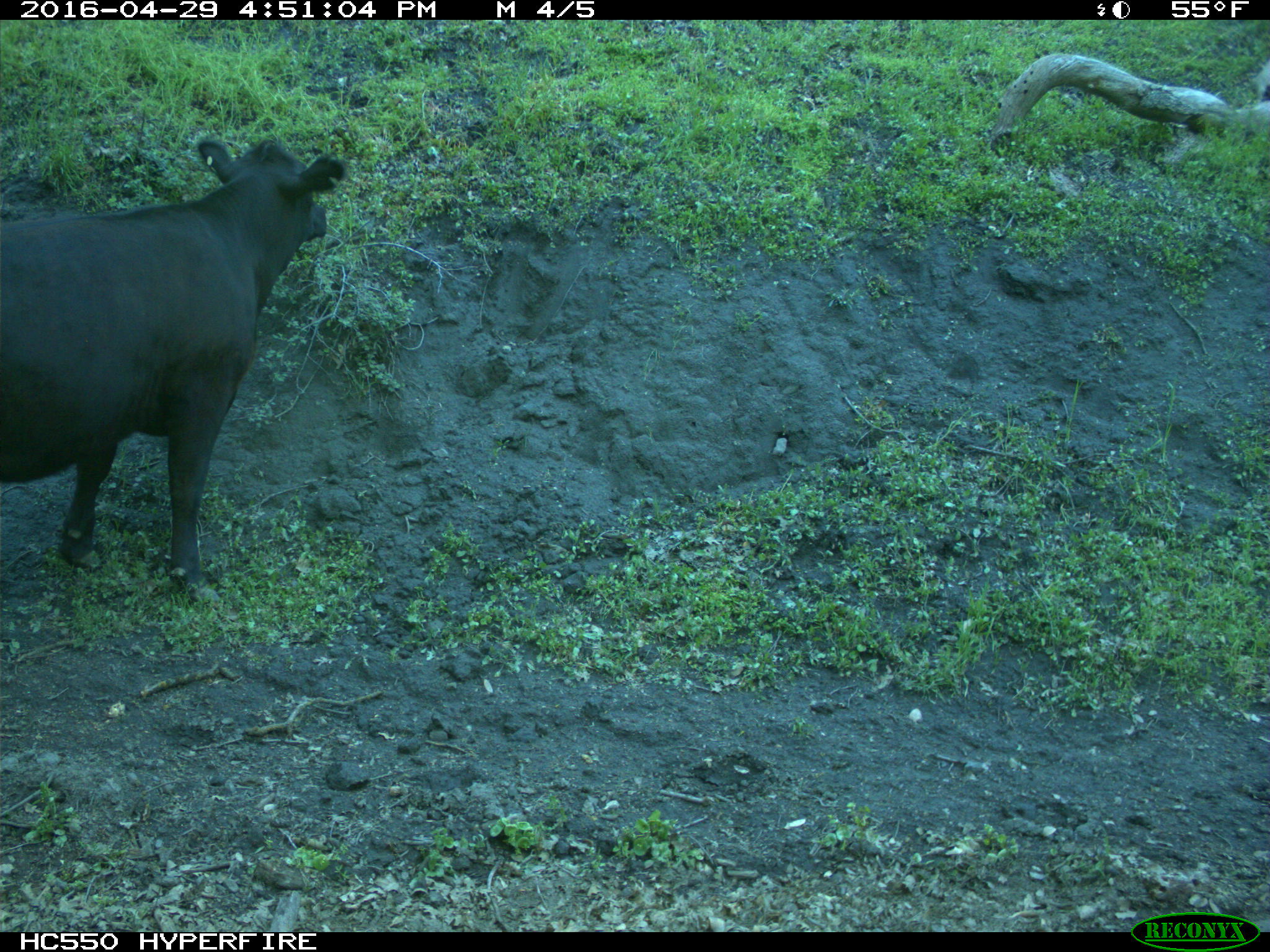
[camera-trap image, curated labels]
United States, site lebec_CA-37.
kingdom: Animalia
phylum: Chordata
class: Mammalia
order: Artiodactyla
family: Bovidae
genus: Bos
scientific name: Bos taurus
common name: domestic cow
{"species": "Bos taurus (domestic cow)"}